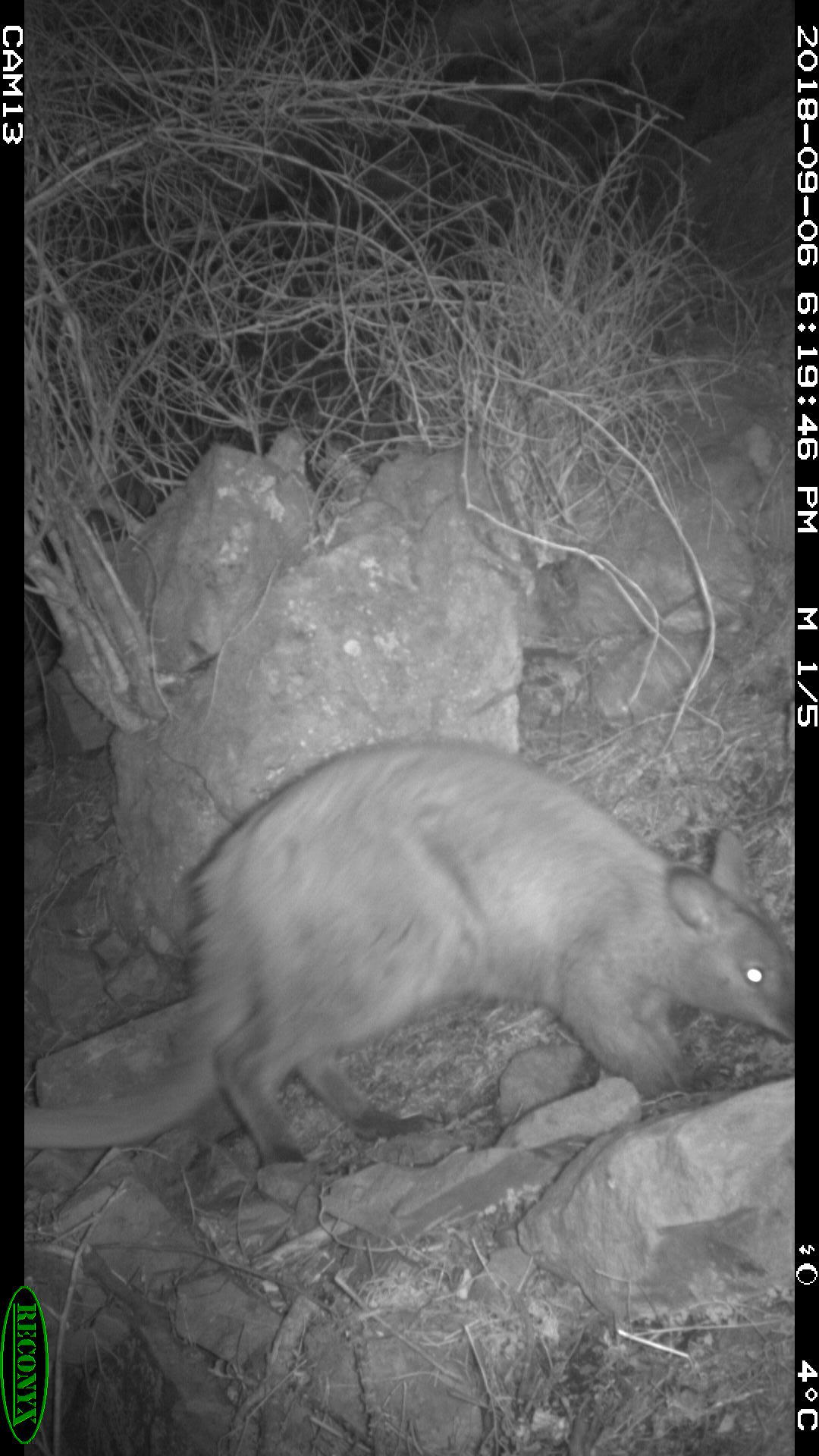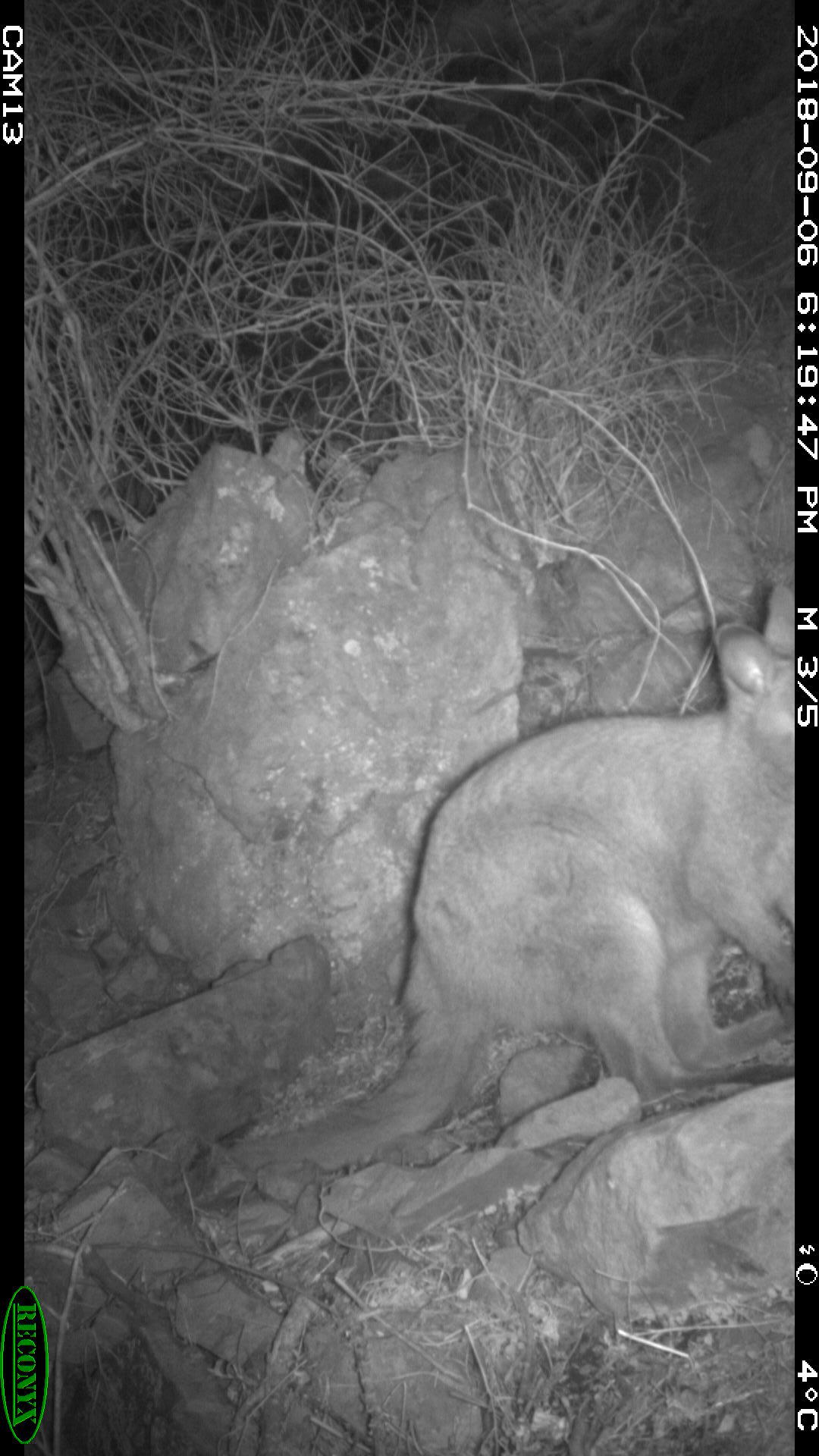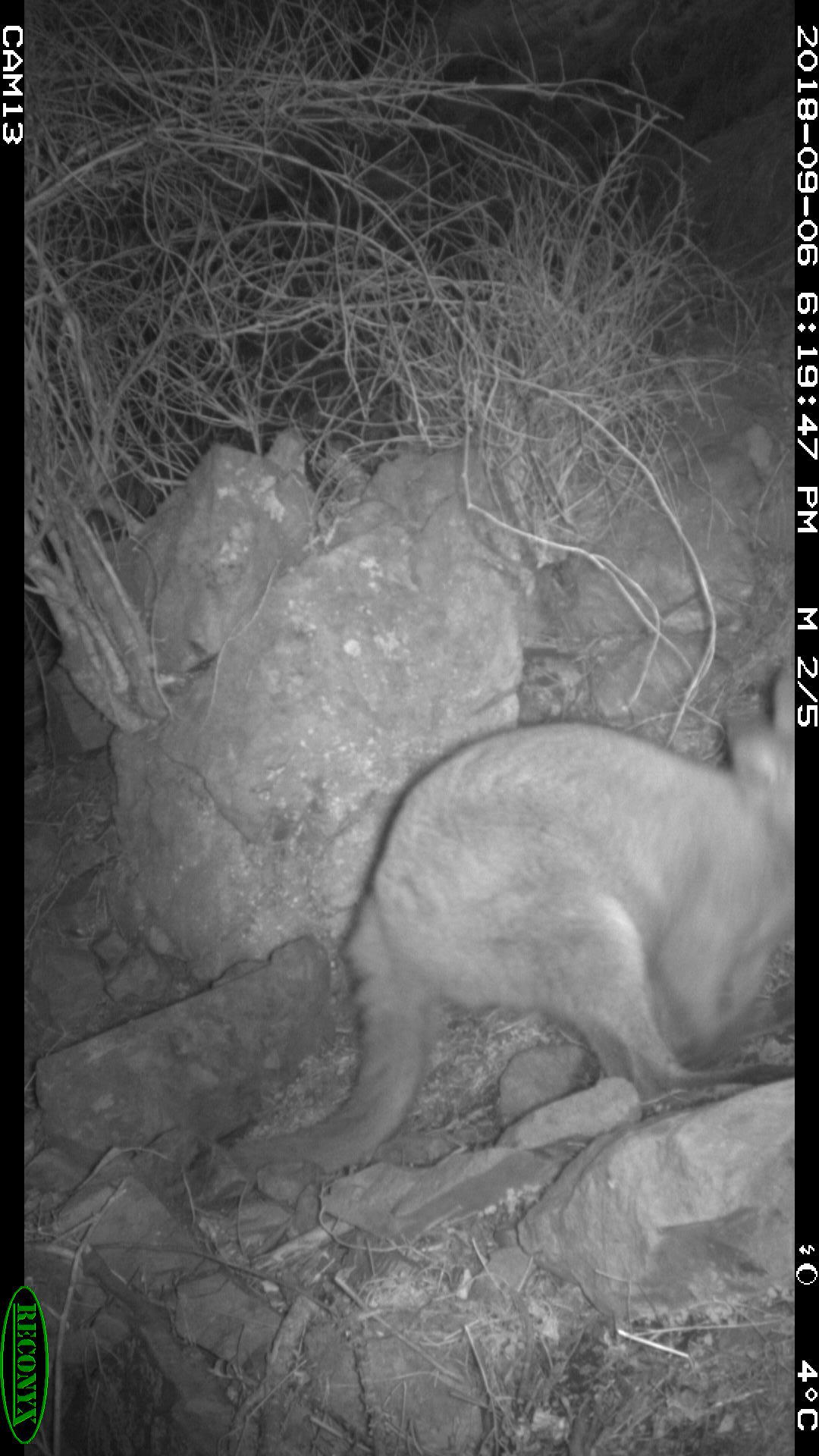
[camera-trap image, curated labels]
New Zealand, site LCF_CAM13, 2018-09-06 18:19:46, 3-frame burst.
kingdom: Animalia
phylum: Chordata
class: Mammalia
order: Diprotodontia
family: Macropodidae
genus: Notamacropus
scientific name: Notamacropus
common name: wallaby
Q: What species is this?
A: Wallaby (Notamacropus).